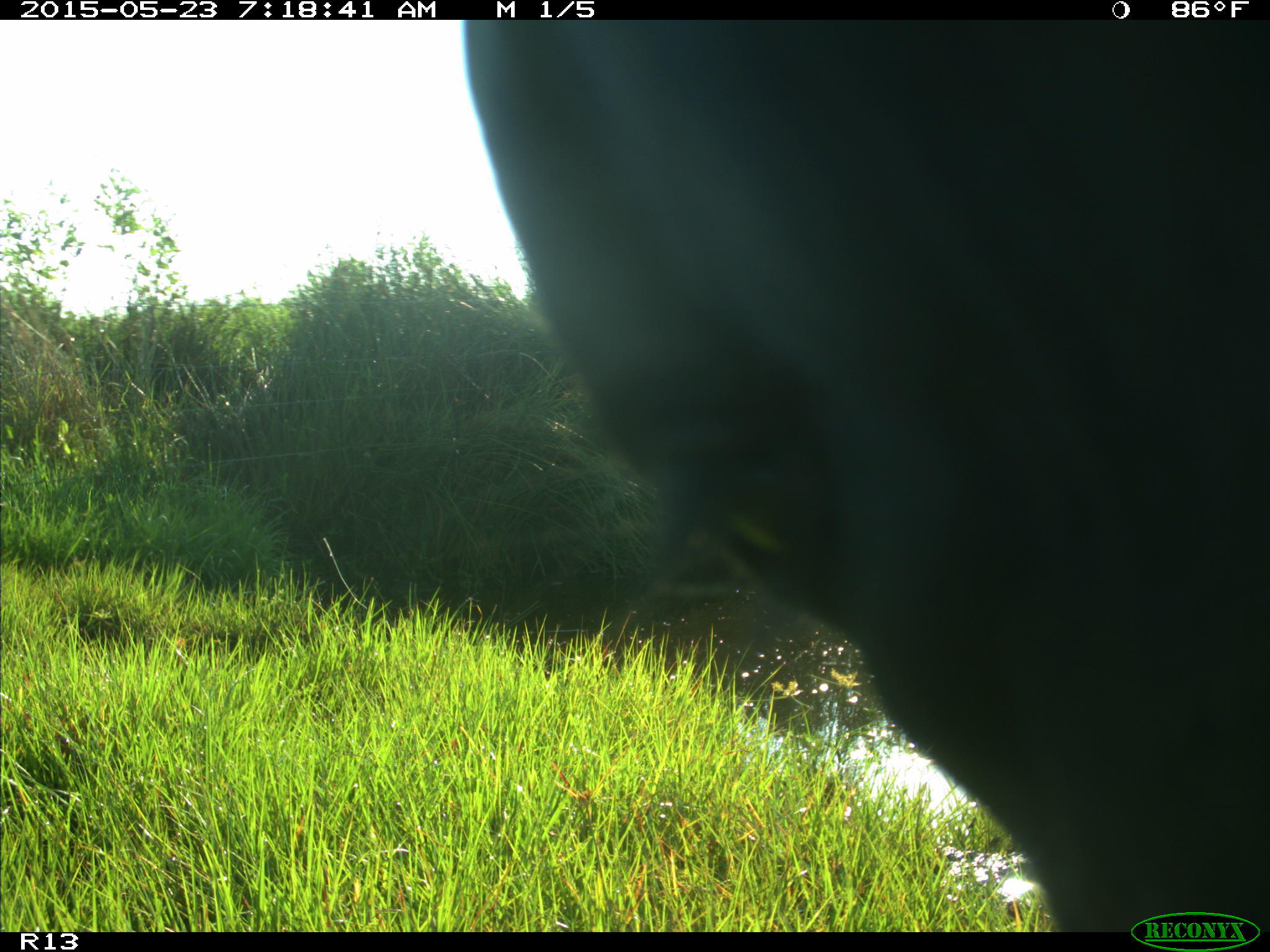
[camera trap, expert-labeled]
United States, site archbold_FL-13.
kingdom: Animalia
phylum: Chordata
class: Mammalia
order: Artiodactyla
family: Bovidae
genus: Bos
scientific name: Bos taurus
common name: domestic cow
Bos taurus (domestic cow).